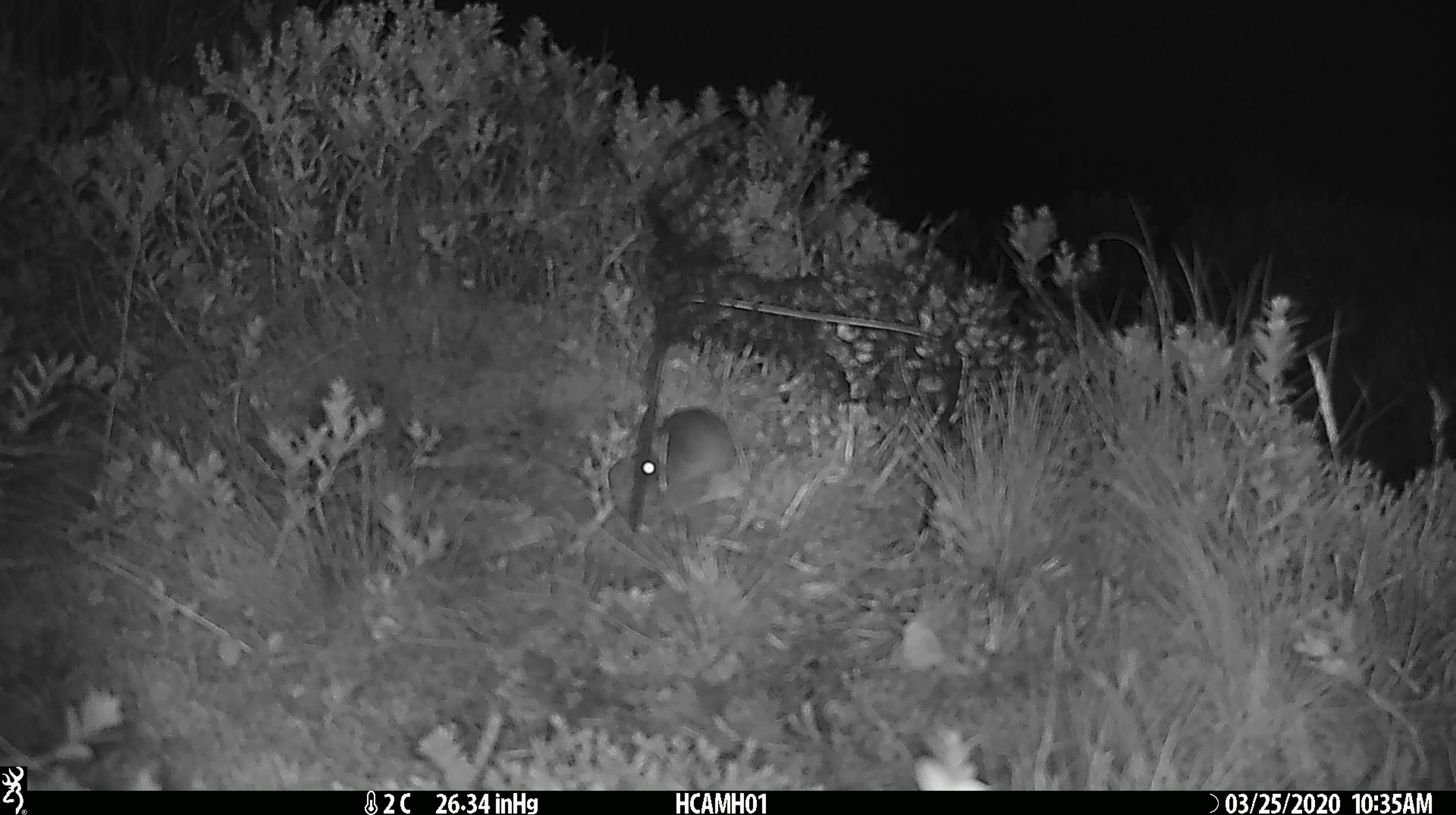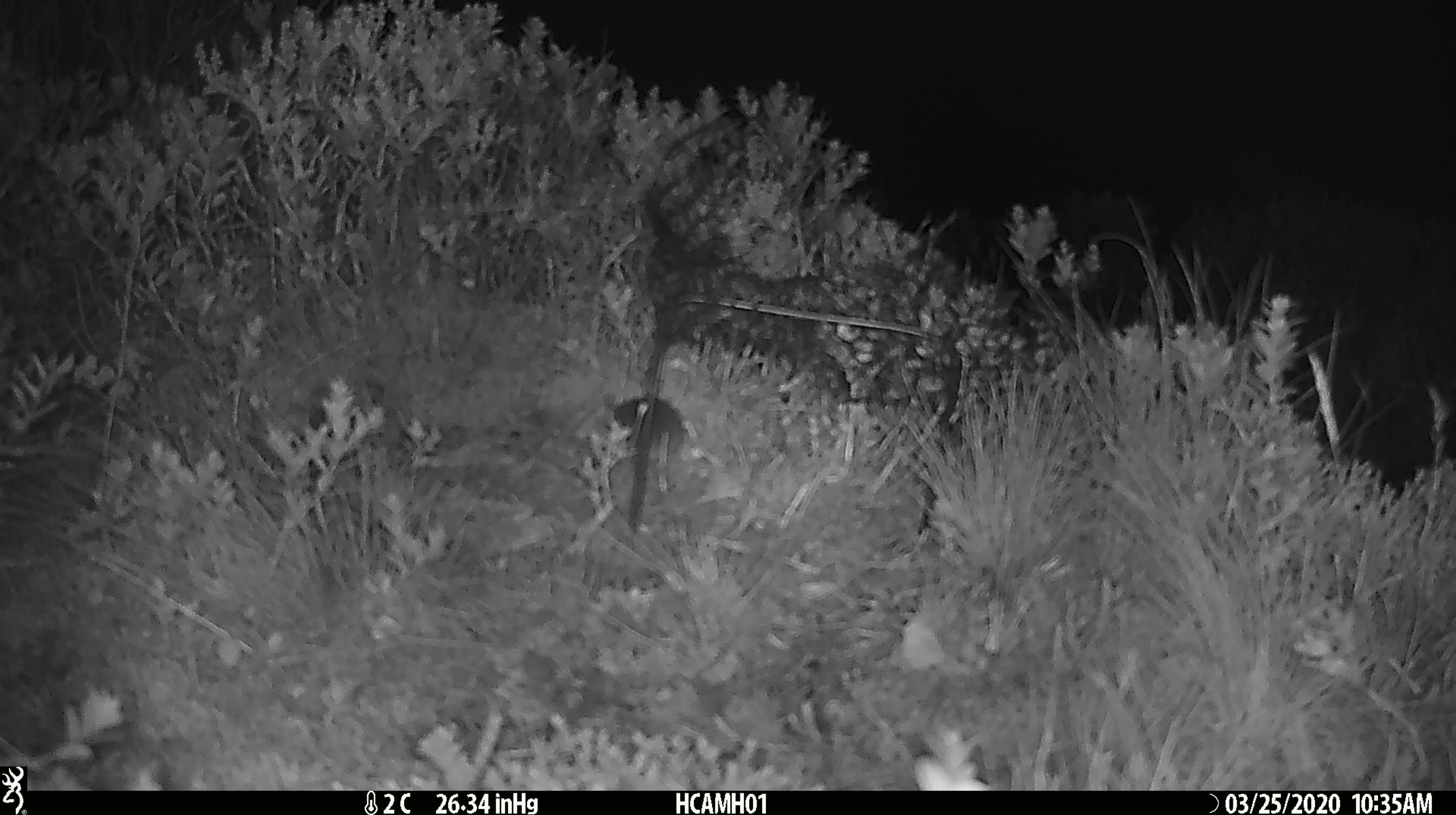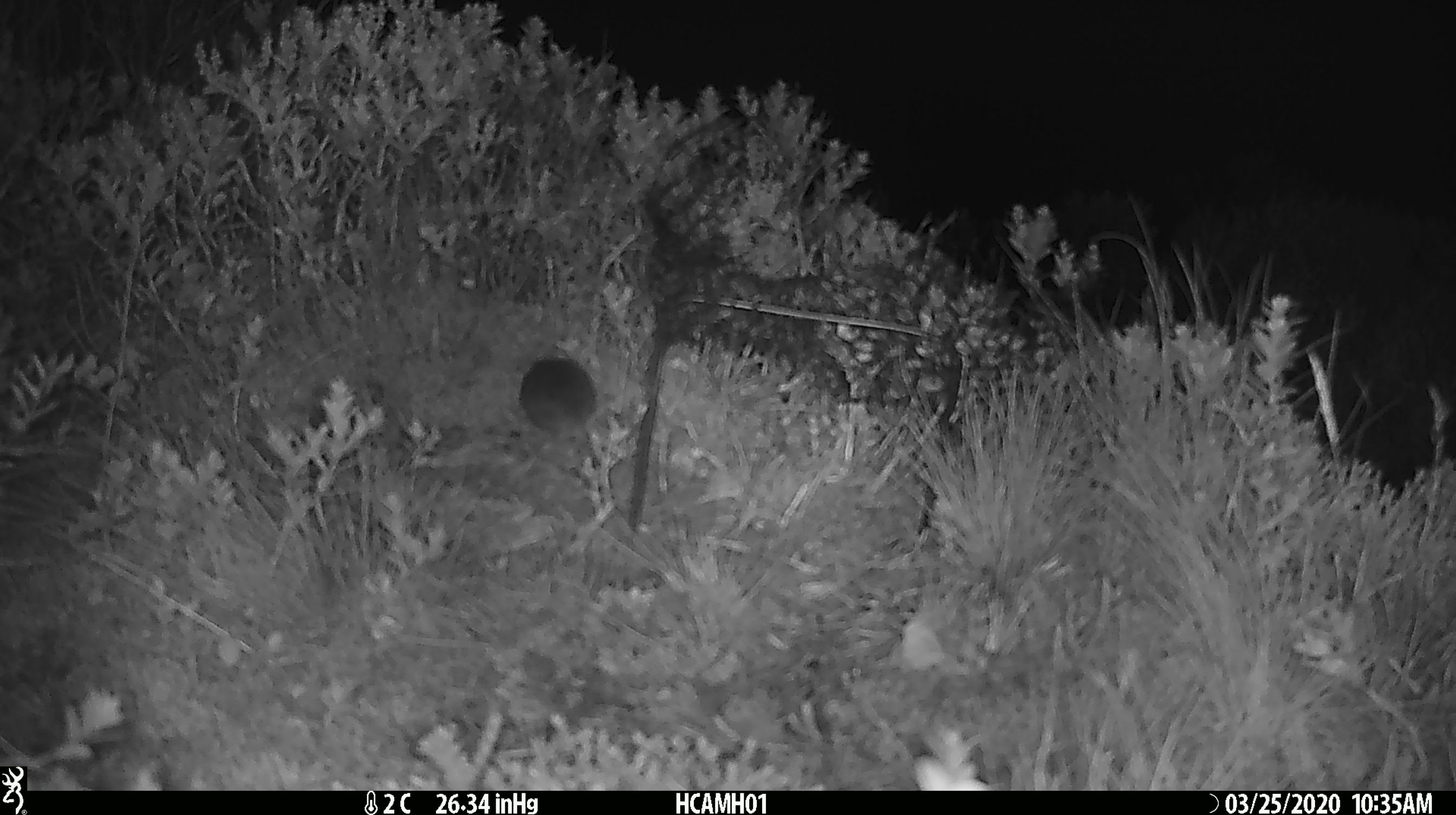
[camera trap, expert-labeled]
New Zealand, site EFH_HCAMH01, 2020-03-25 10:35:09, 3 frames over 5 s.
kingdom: Animalia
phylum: Chordata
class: Mammalia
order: Rodentia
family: Muridae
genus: Mus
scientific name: Mus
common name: mouse